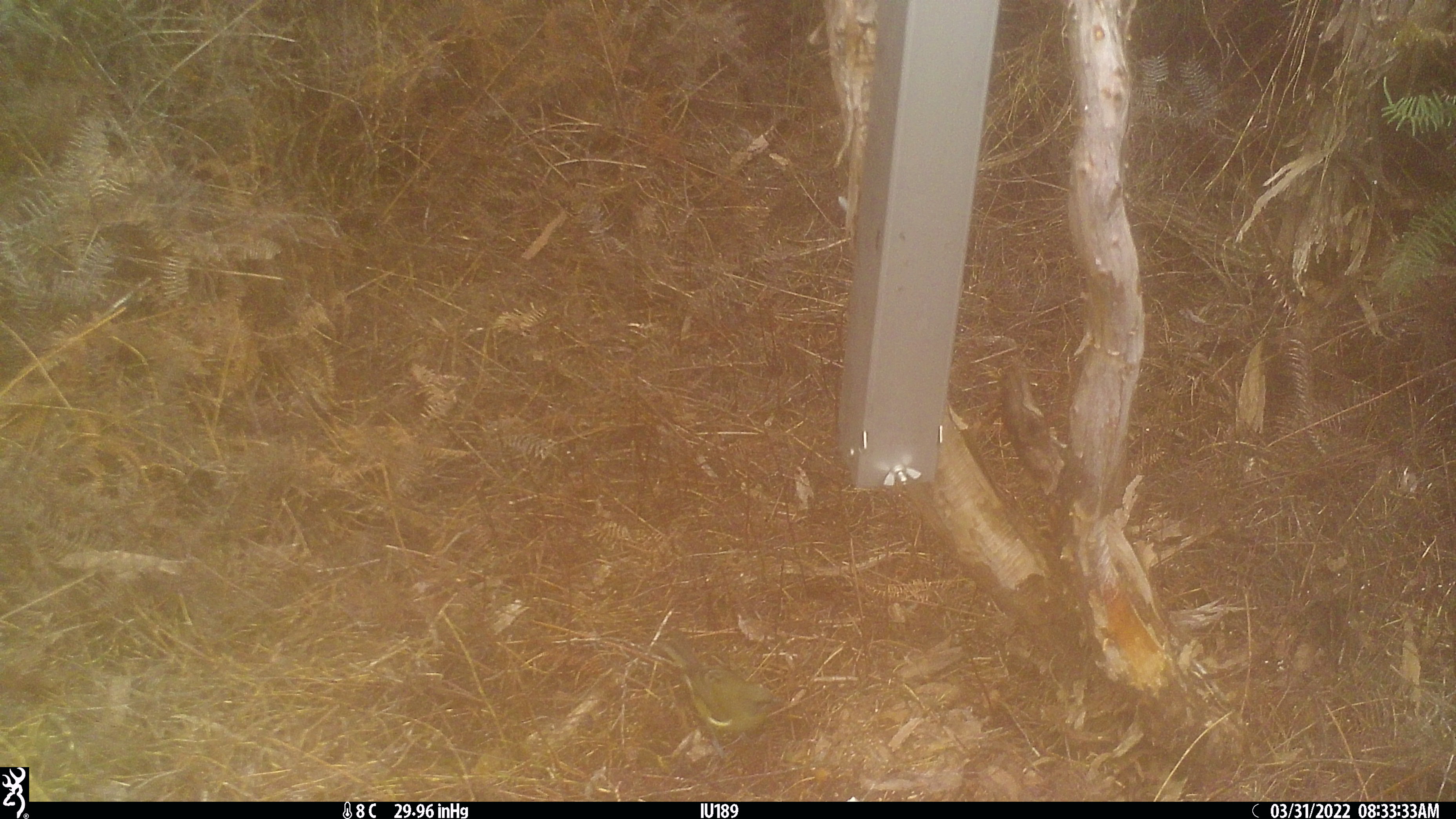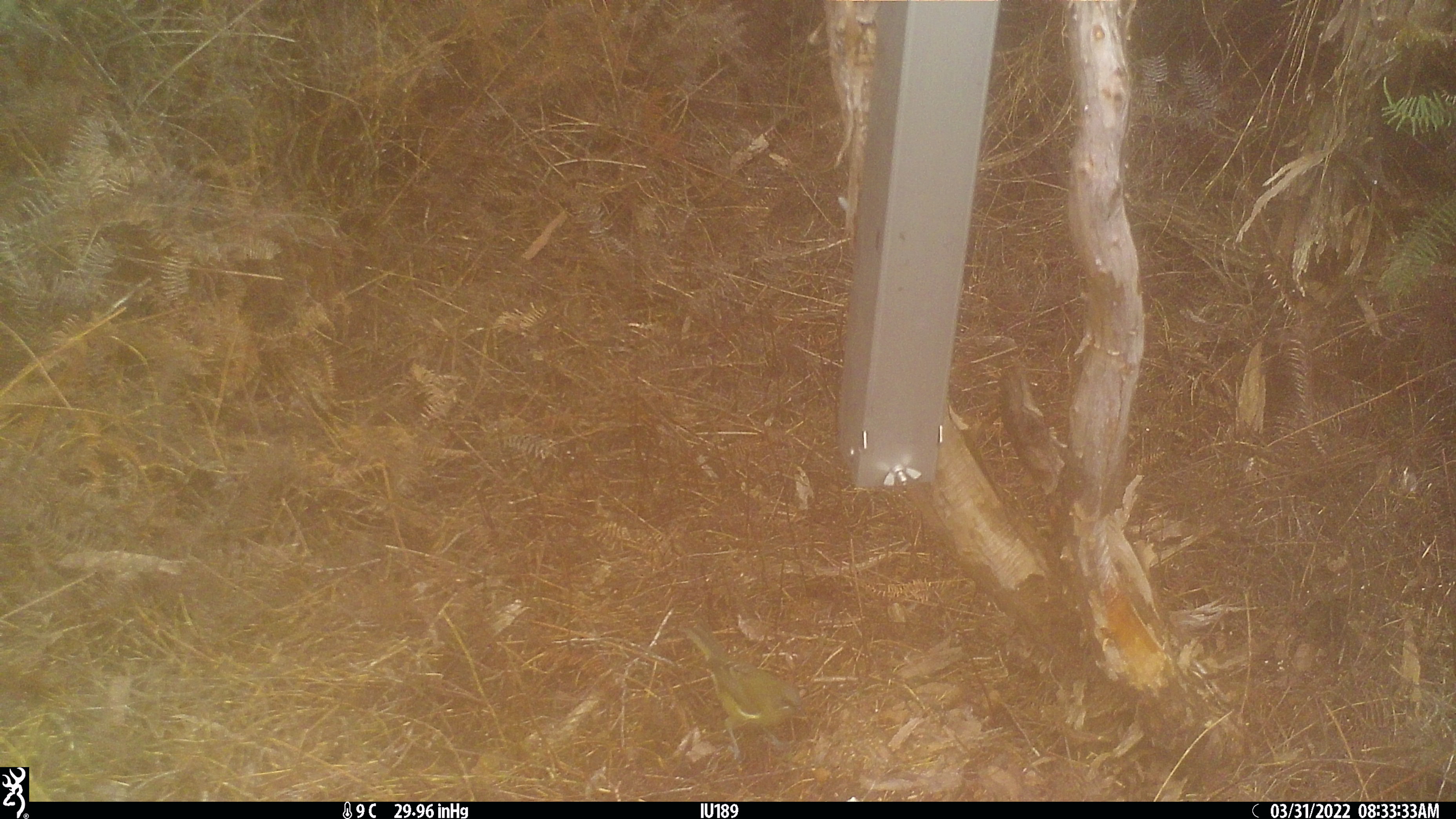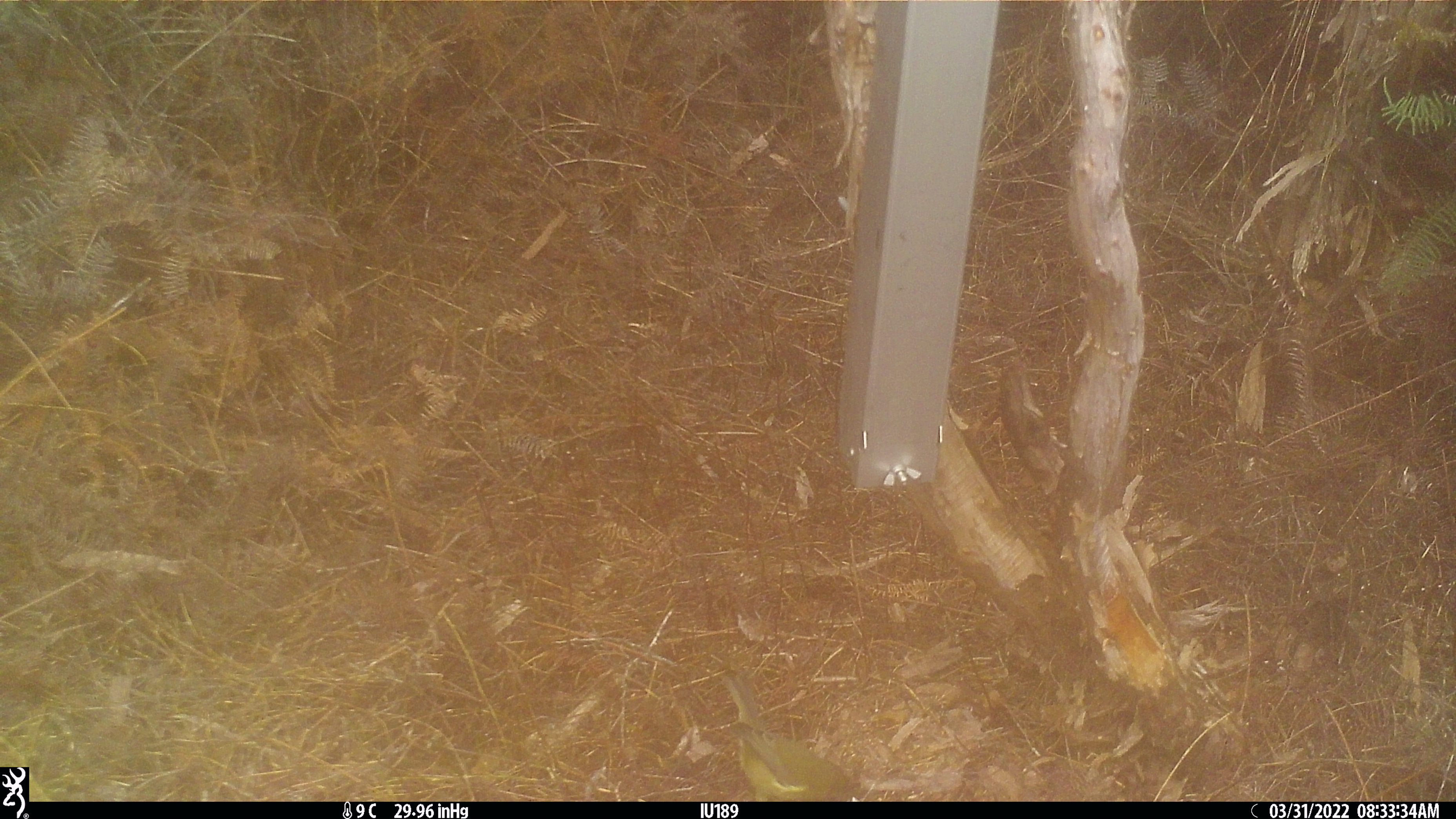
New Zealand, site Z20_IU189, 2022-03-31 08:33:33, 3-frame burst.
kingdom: Animalia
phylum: Chordata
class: Aves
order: Passeriformes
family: Meliphagidae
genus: Anthornis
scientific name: Anthornis melanura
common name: new zealand bellbird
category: bellbird